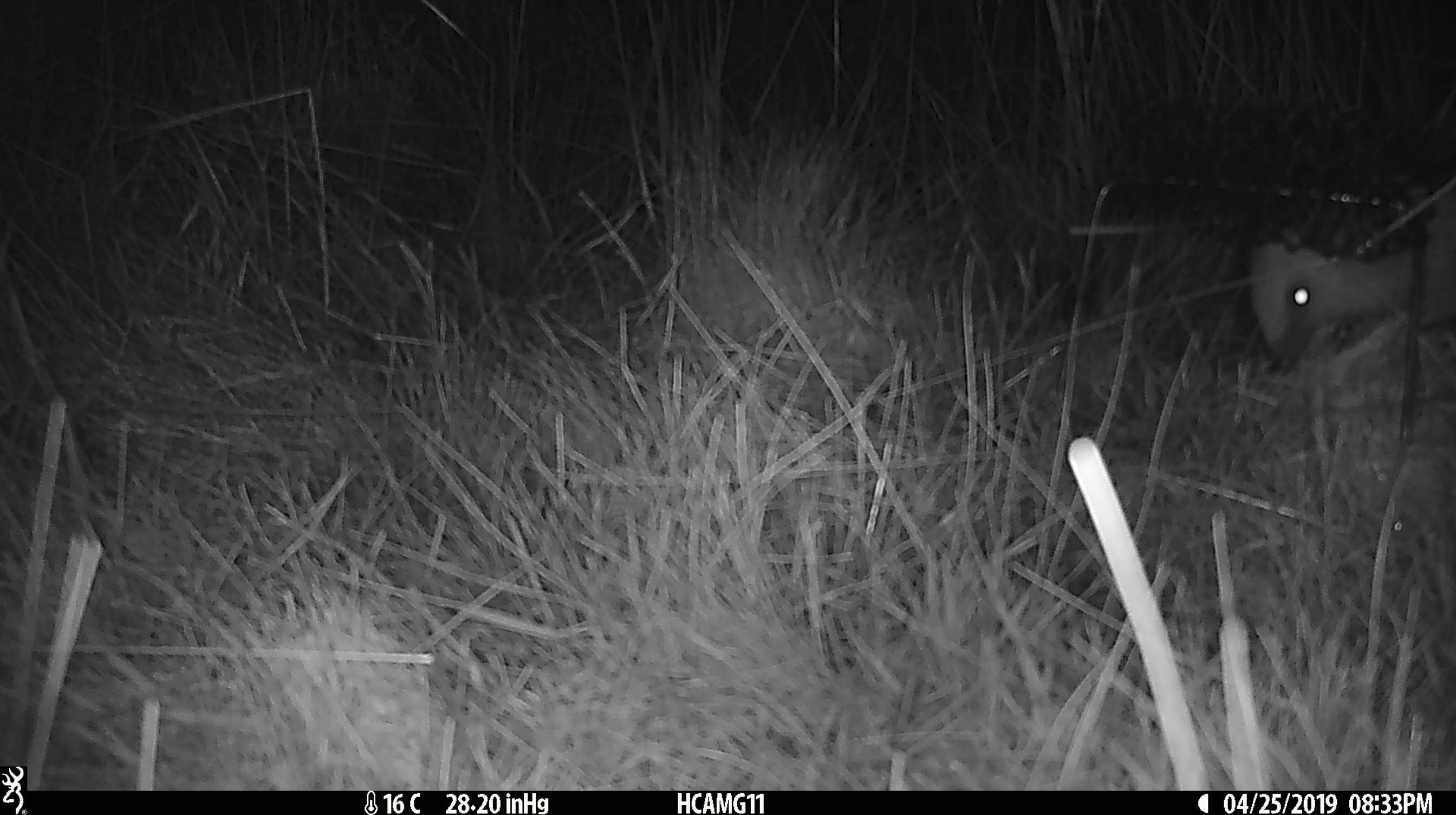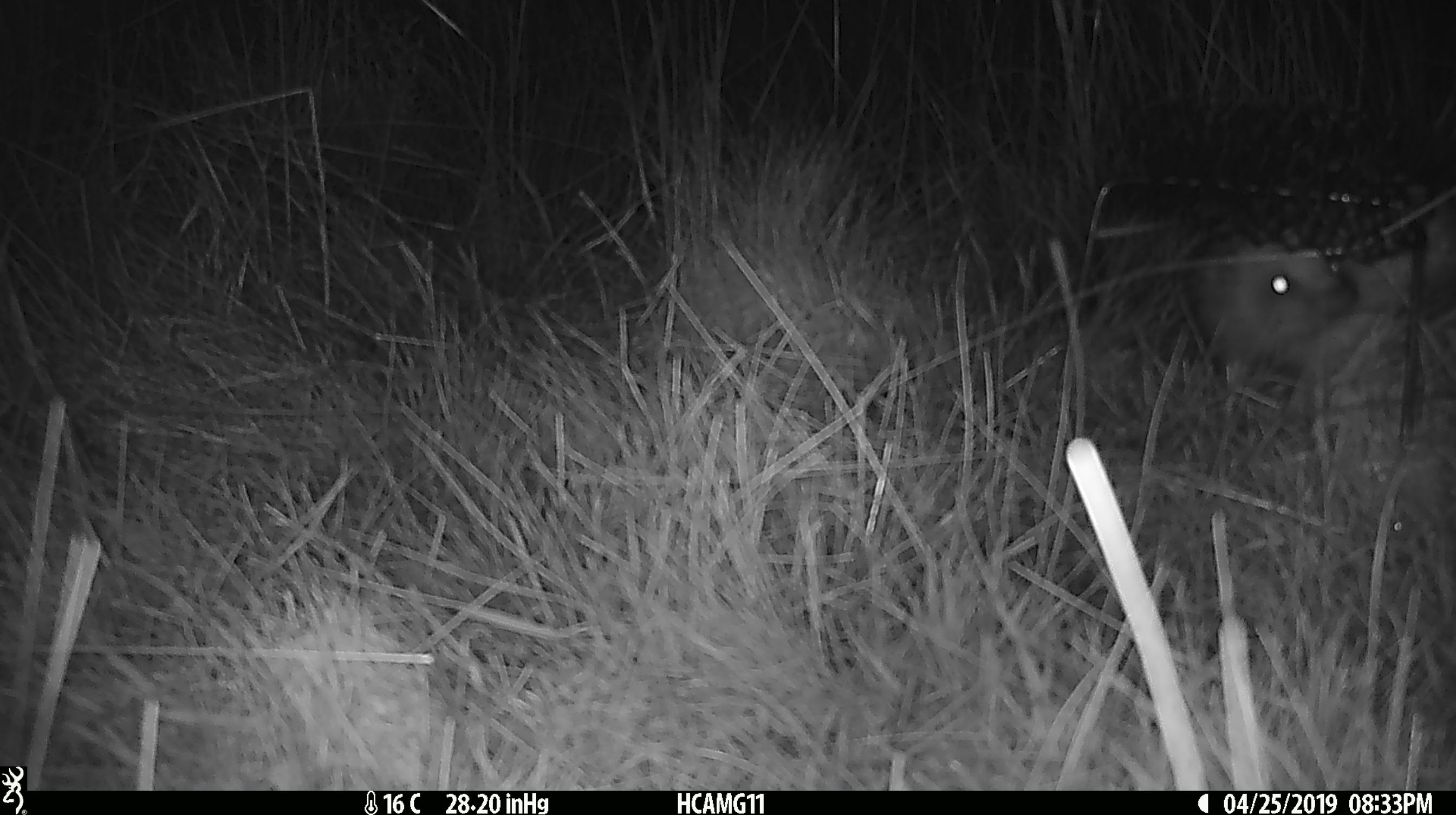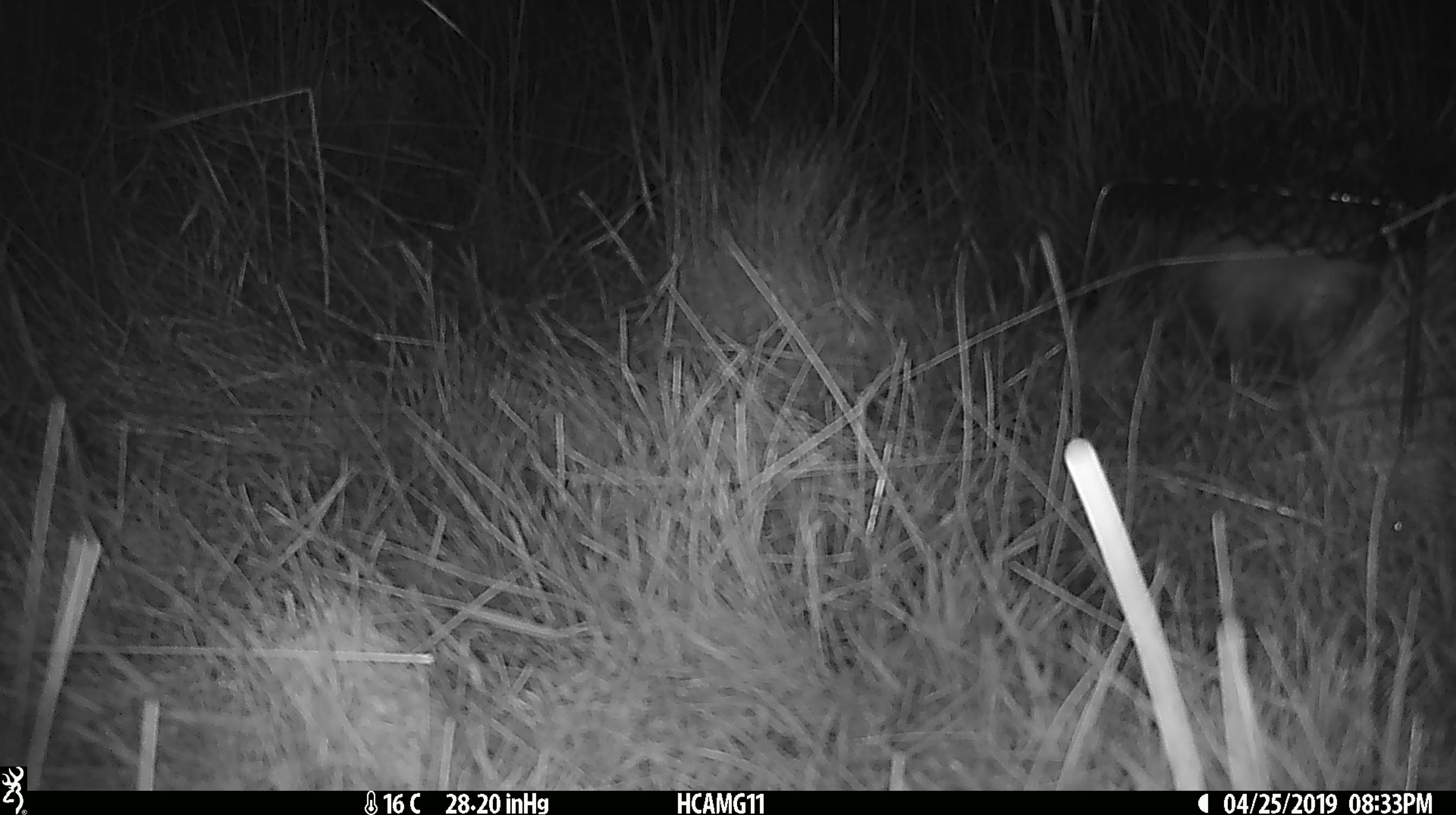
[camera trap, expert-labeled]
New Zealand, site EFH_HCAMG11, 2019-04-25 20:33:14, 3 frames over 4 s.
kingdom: Animalia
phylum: Chordata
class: Mammalia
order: Eulipotyphla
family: Erinaceidae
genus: Erinaceus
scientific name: Erinaceus europaeus europaeus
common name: european hedgehog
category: hedgehog